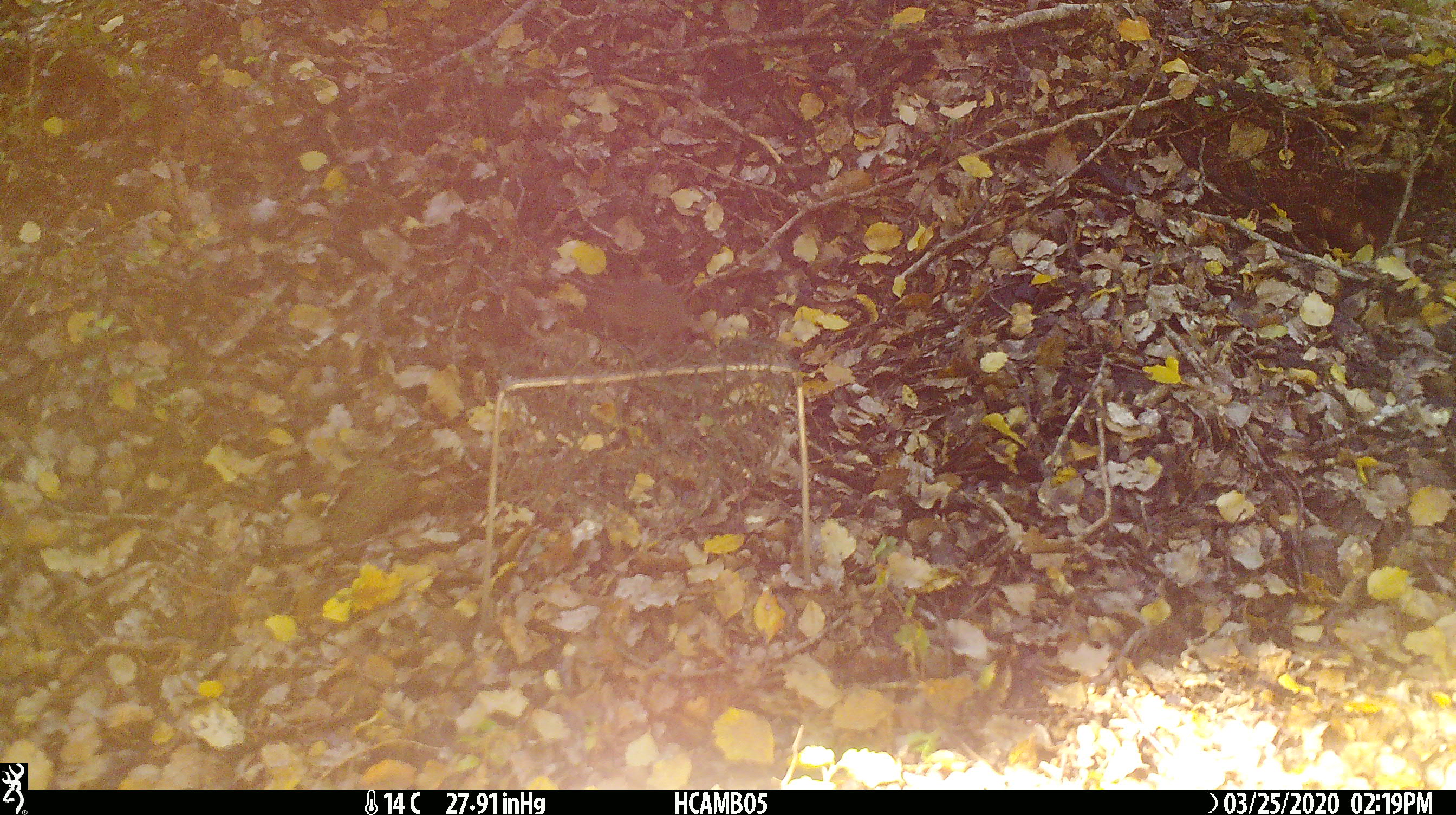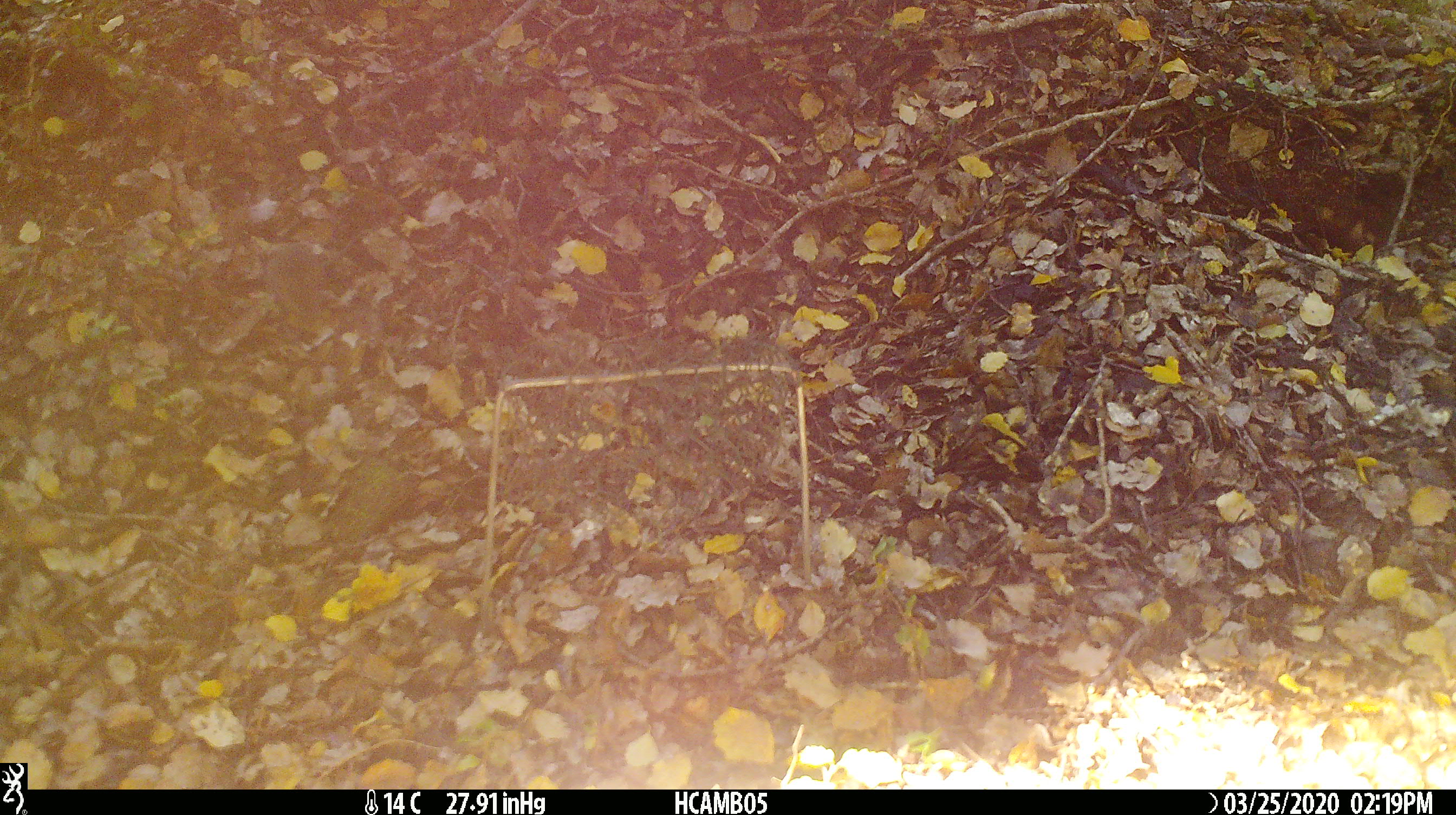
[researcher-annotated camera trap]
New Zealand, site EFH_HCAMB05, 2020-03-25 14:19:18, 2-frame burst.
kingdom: Animalia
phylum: Chordata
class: Mammalia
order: Rodentia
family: Muridae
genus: Mus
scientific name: Mus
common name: mouse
Mouse (Mus).